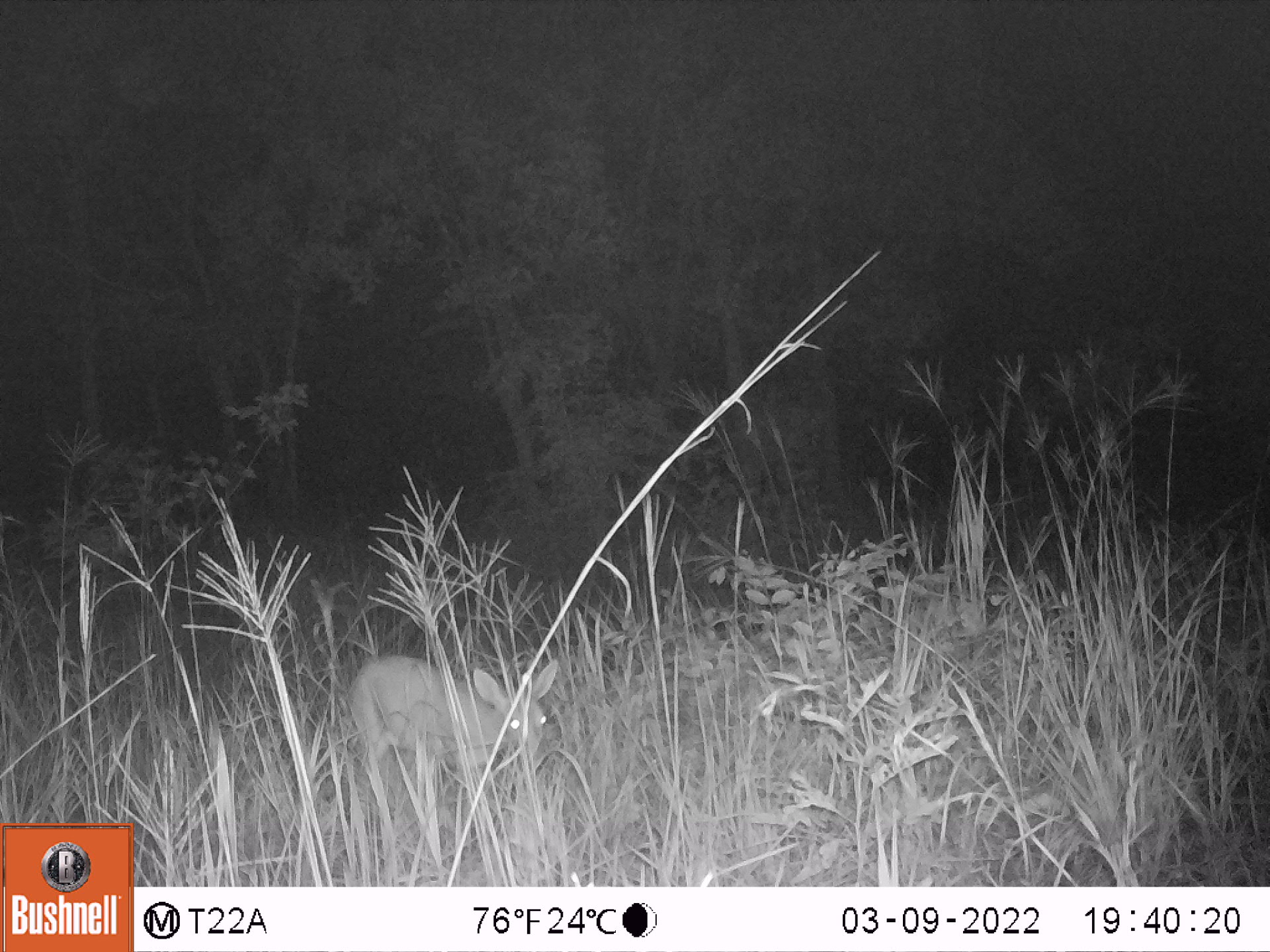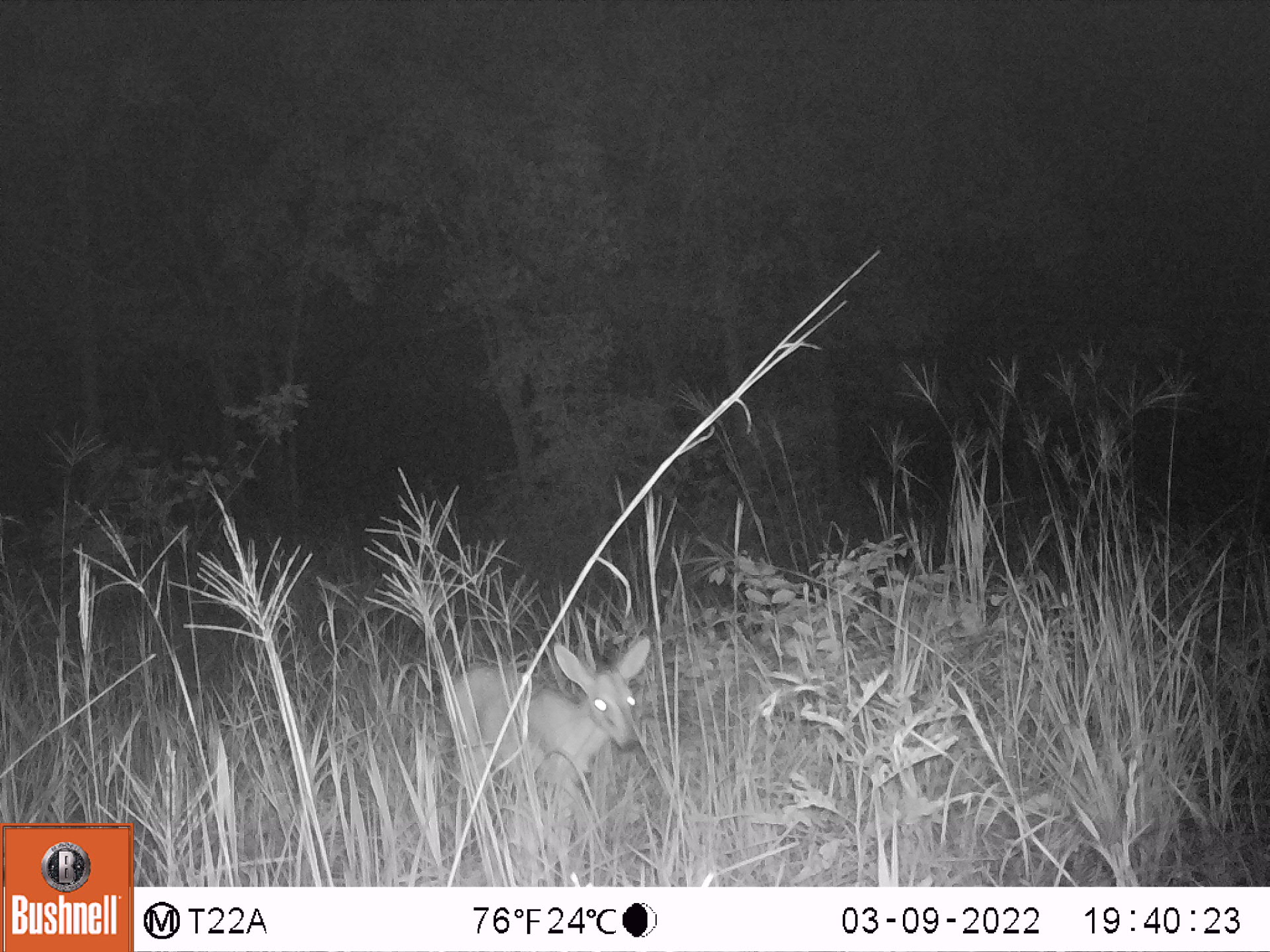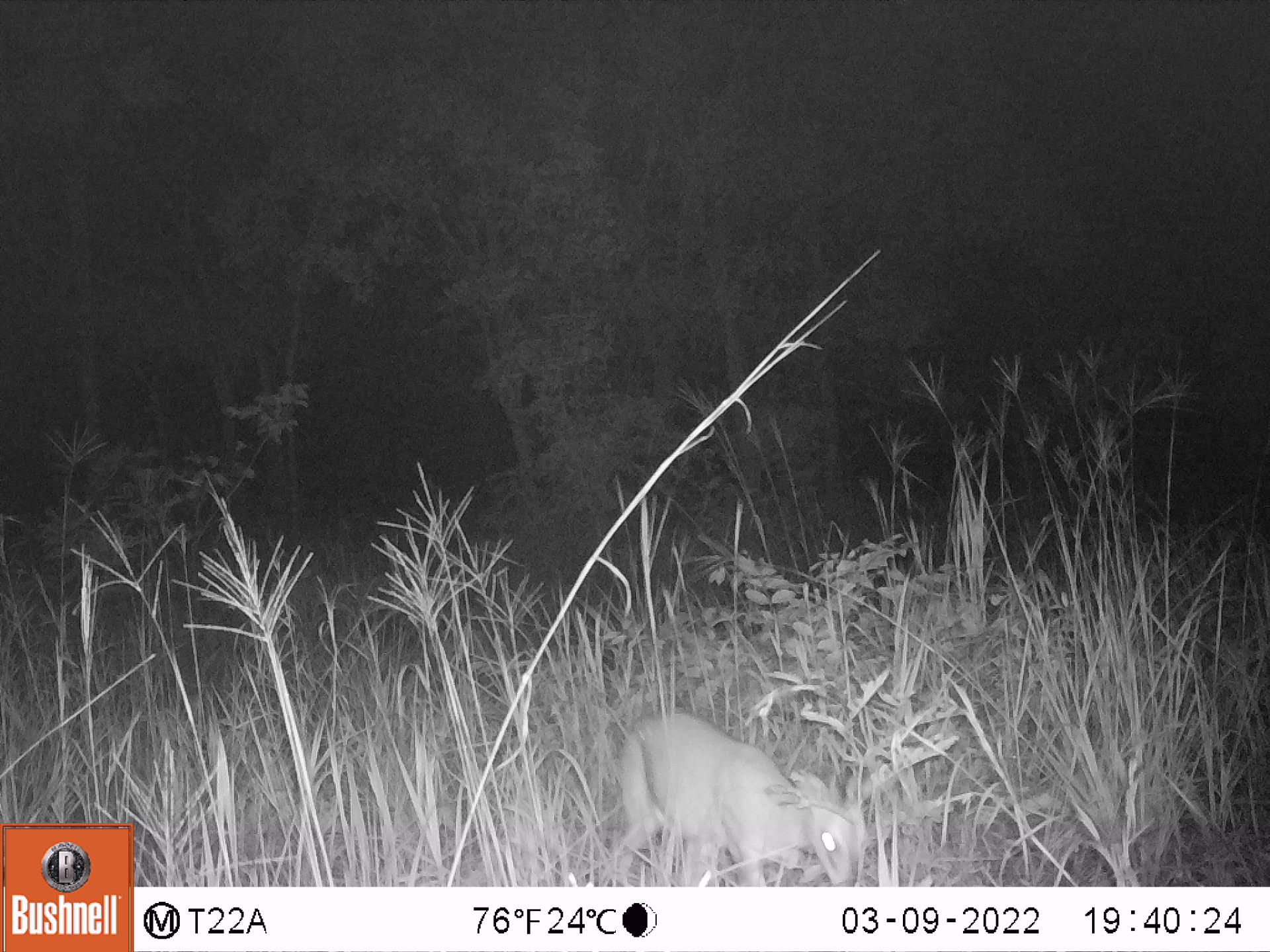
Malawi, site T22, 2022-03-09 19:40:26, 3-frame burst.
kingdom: Animalia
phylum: Chordata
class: Mammalia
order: Artiodactyla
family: Bovidae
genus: Sylvicapra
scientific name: Sylvicapra grimmia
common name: common duiker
Common duiker (Sylvicapra grimmia), count 1.